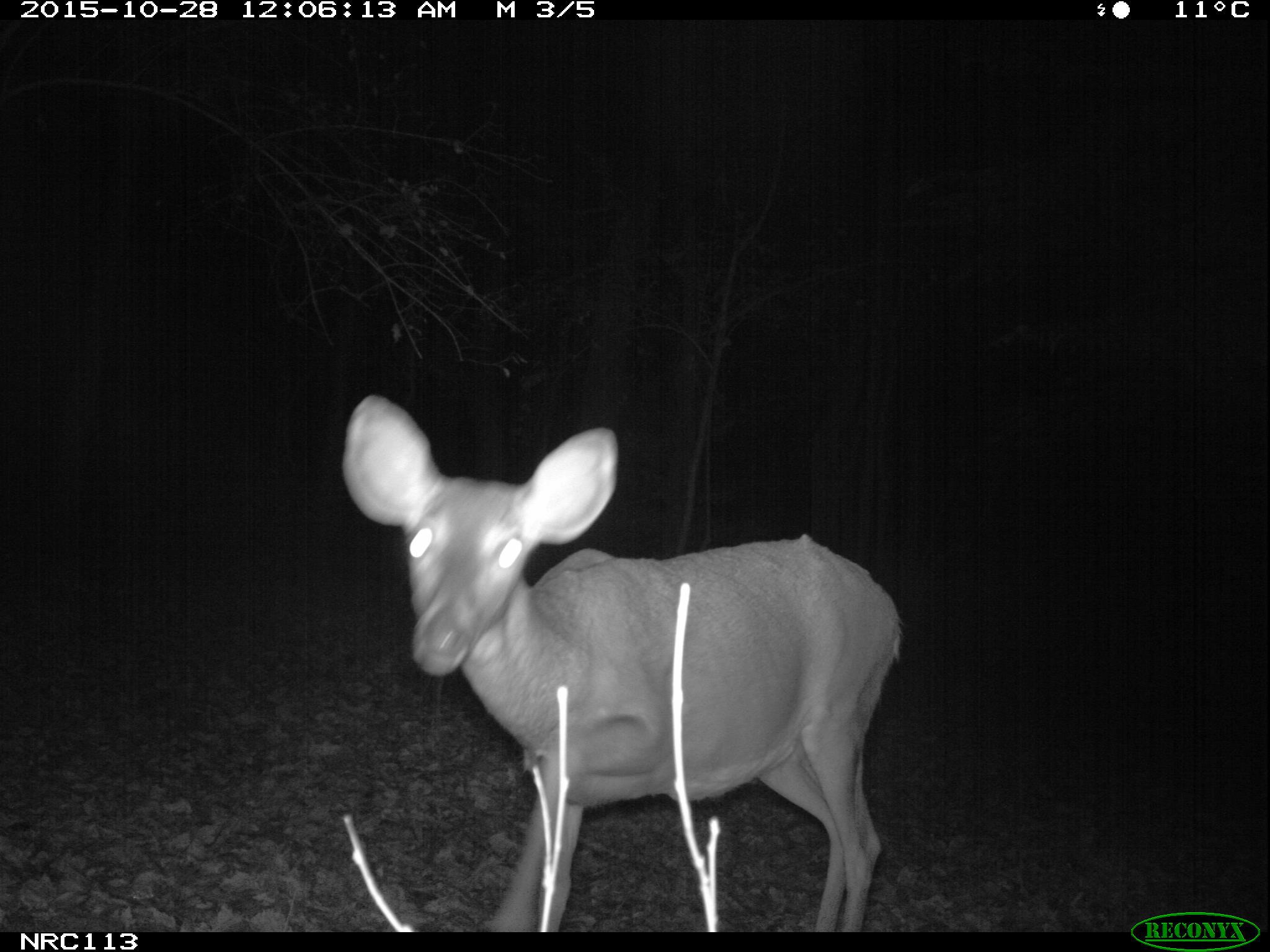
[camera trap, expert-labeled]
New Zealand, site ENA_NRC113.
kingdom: Animalia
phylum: Chordata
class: Mammalia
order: Artiodactyla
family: Cervidae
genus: Odocoileus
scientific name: Odocoileus virginianus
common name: white-tailed deer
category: white tailed deer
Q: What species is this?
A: White tailed deer (white-tailed deer) (Odocoileus virginianus).